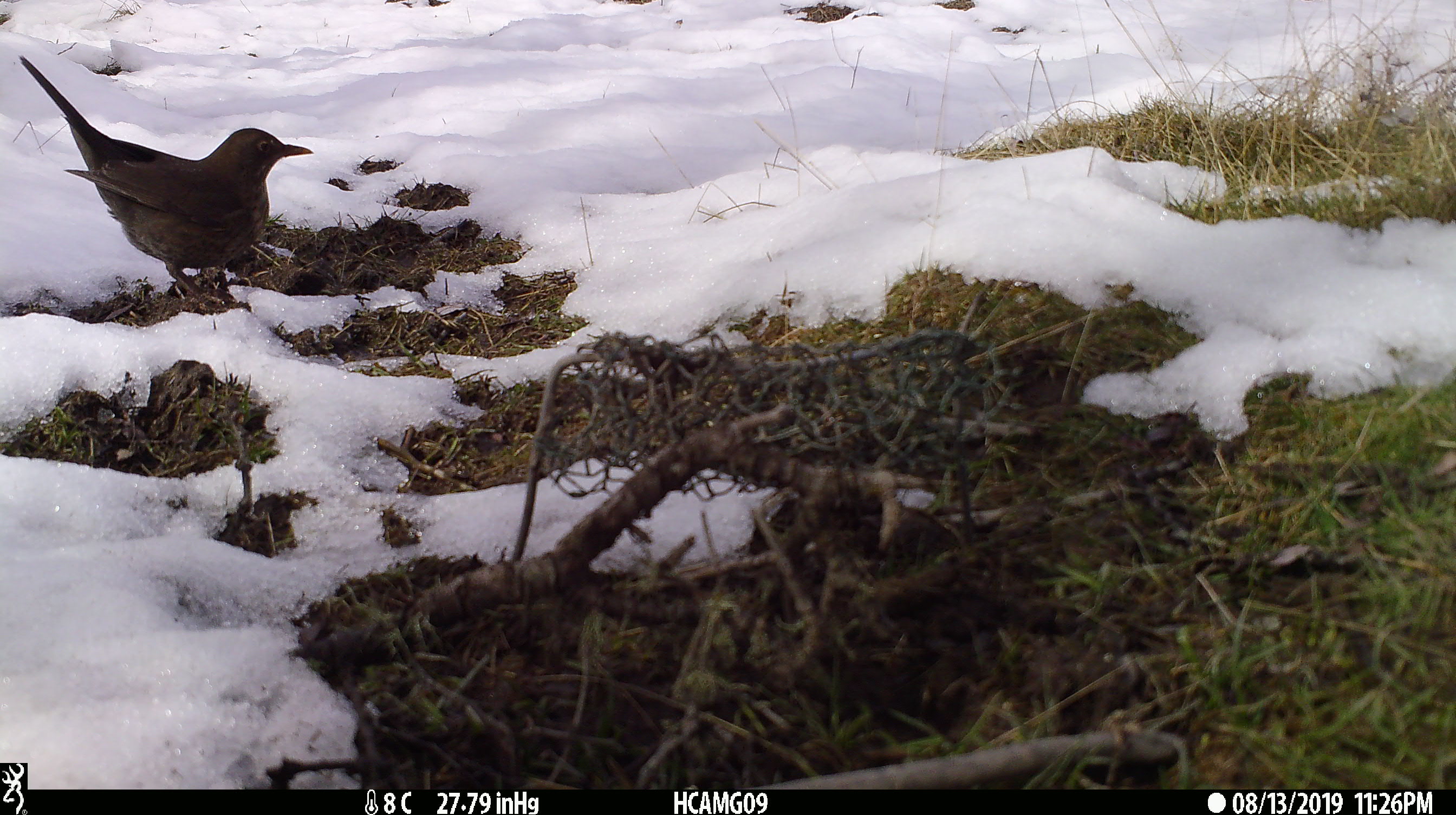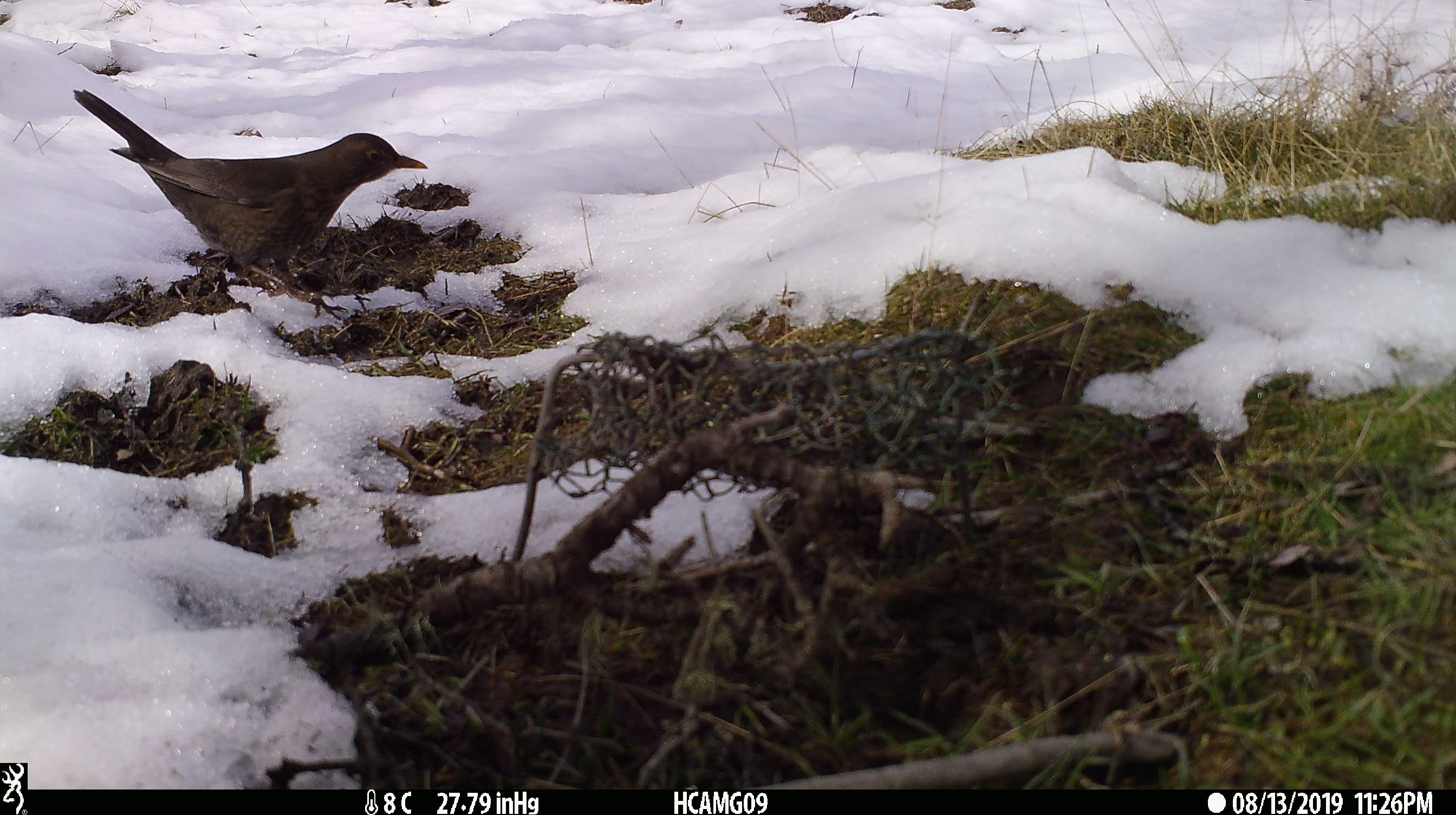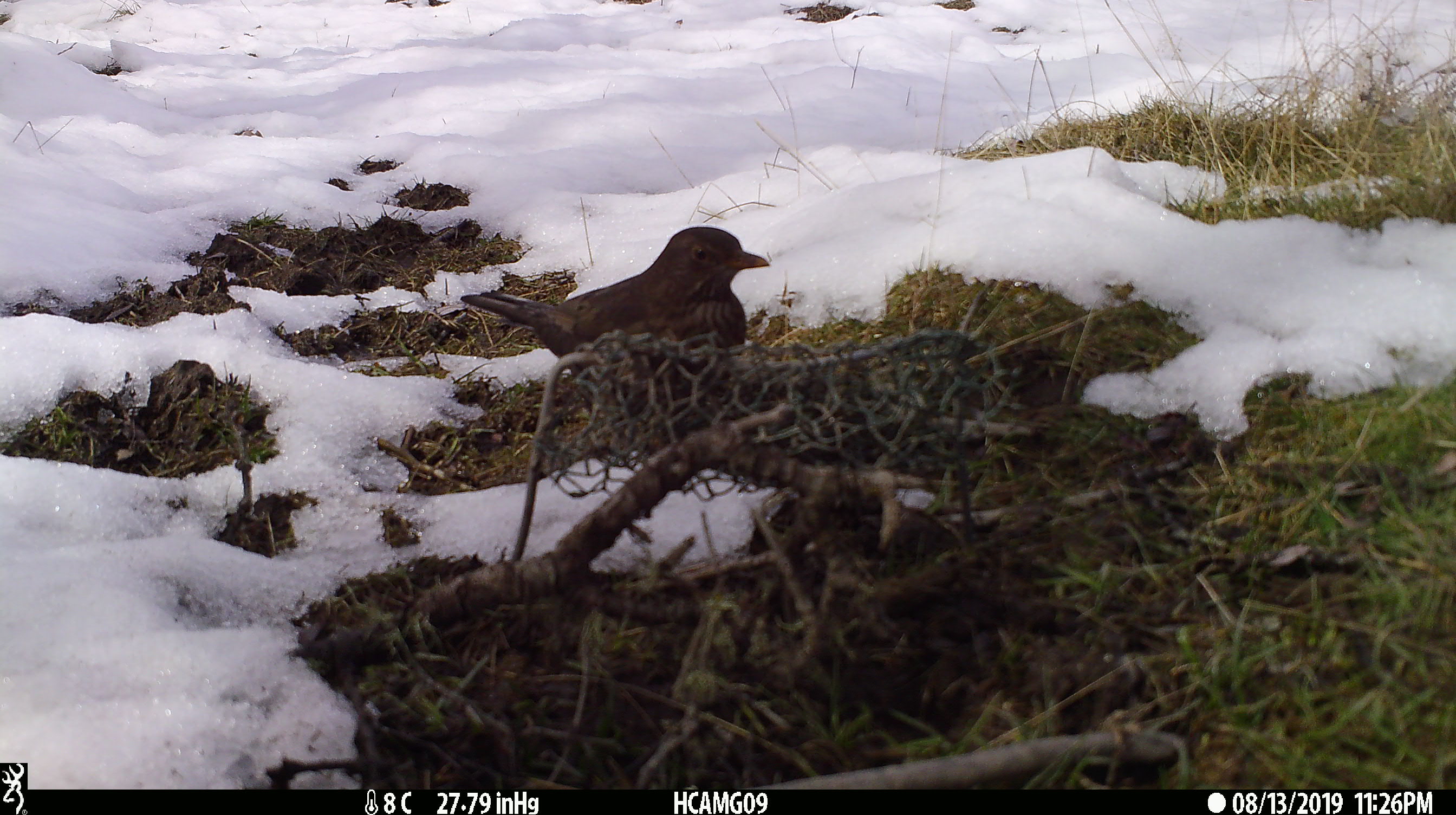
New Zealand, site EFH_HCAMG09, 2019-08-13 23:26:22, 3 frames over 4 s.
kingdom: Animalia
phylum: Chordata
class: Aves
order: Passeriformes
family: Turdidae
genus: Turdus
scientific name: Turdus philomelos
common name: song thrush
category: thrush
Thrush (song thrush) (Turdus philomelos).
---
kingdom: Animalia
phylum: Chordata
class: Aves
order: Passeriformes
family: Turdidae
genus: Turdus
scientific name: Turdus merula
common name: eurasian blackbird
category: blackbird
Blackbird (eurasian blackbird) (Turdus merula).